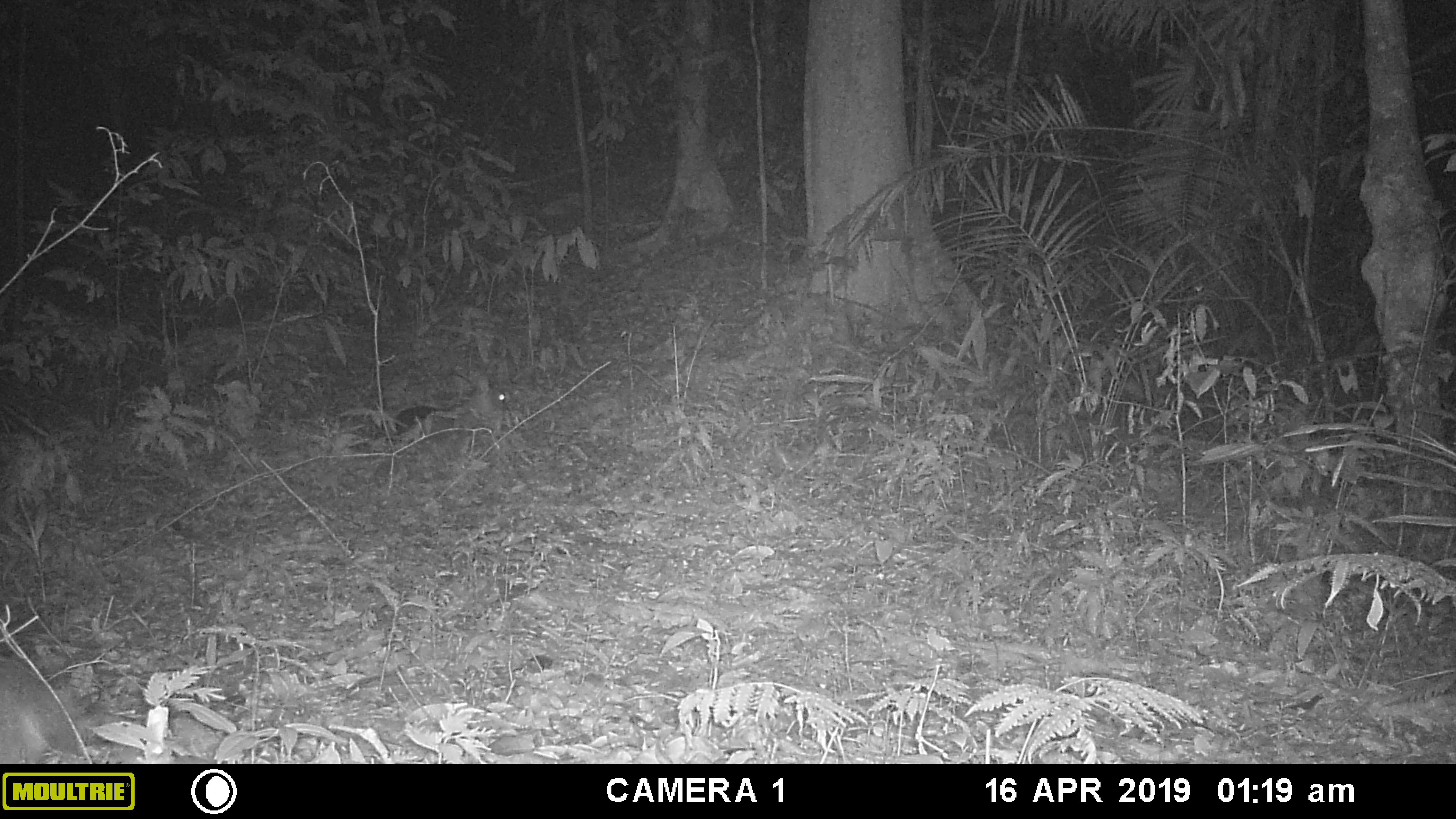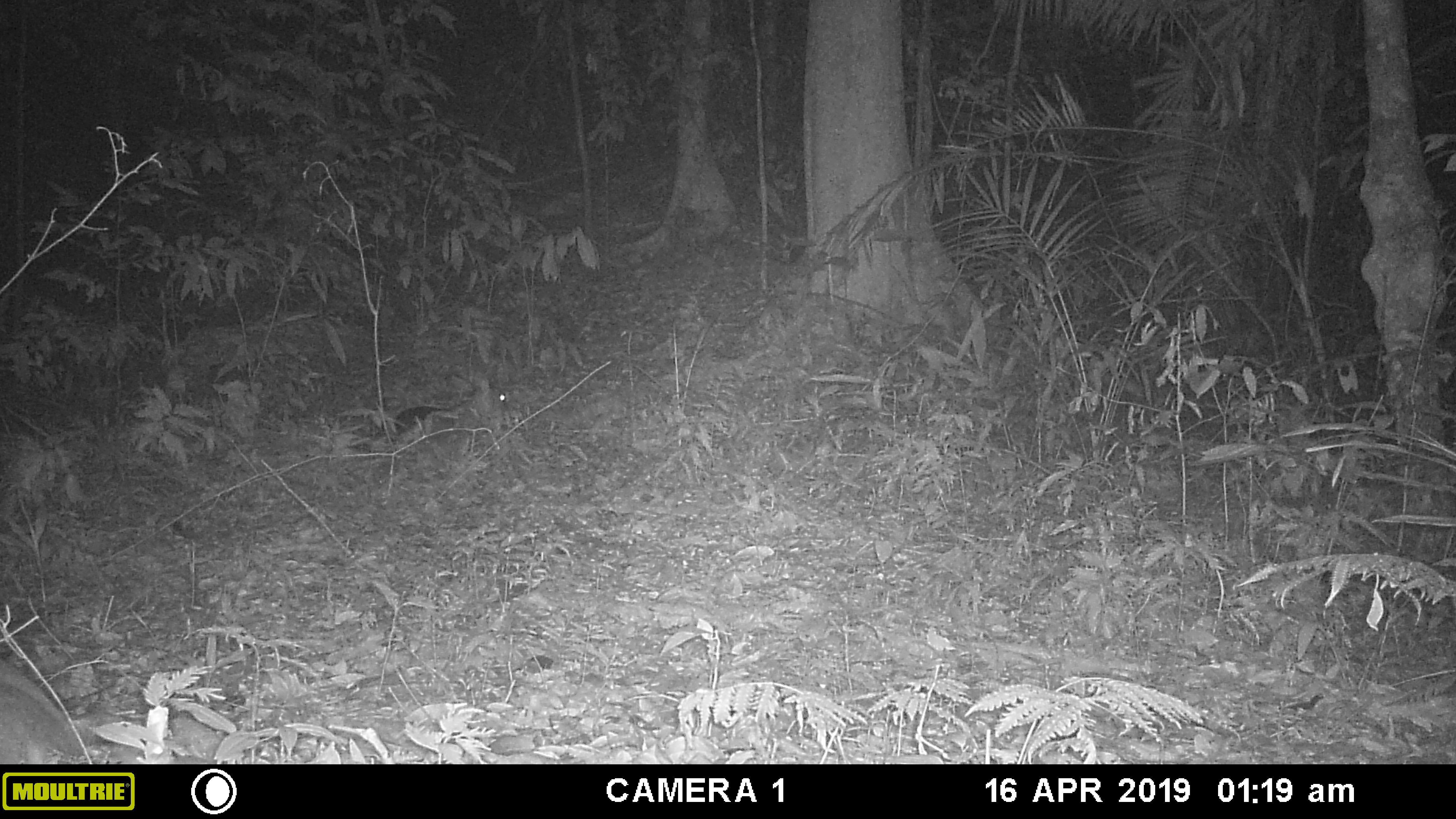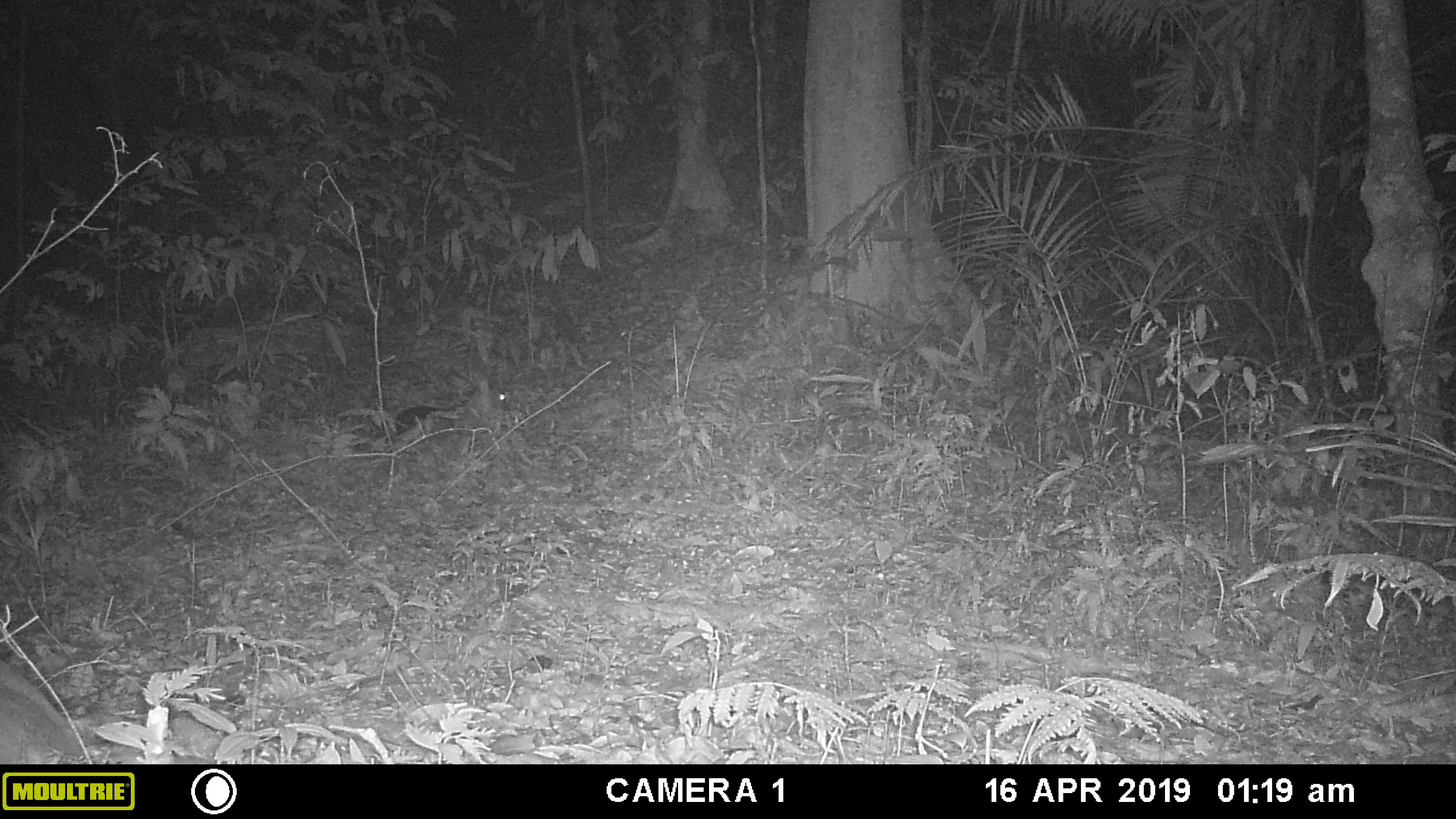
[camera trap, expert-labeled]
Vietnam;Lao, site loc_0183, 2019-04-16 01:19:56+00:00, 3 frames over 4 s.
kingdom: Animalia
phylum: Chordata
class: Mammalia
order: Artiodactyla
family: Cervidae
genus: Muntiacus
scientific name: Muntiacus vuquangensis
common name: large-antlered muntjac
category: large antlered muntjac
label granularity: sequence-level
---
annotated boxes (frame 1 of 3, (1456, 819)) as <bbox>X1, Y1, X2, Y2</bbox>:
large antlered muntjac: <bbox>445, 374, 505, 447</bbox>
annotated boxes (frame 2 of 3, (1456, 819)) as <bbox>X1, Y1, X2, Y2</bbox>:
large antlered muntjac: <bbox>463, 376, 512, 432</bbox>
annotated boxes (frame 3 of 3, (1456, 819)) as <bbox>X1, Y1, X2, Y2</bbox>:
large antlered muntjac: <bbox>458, 372, 507, 426</bbox>